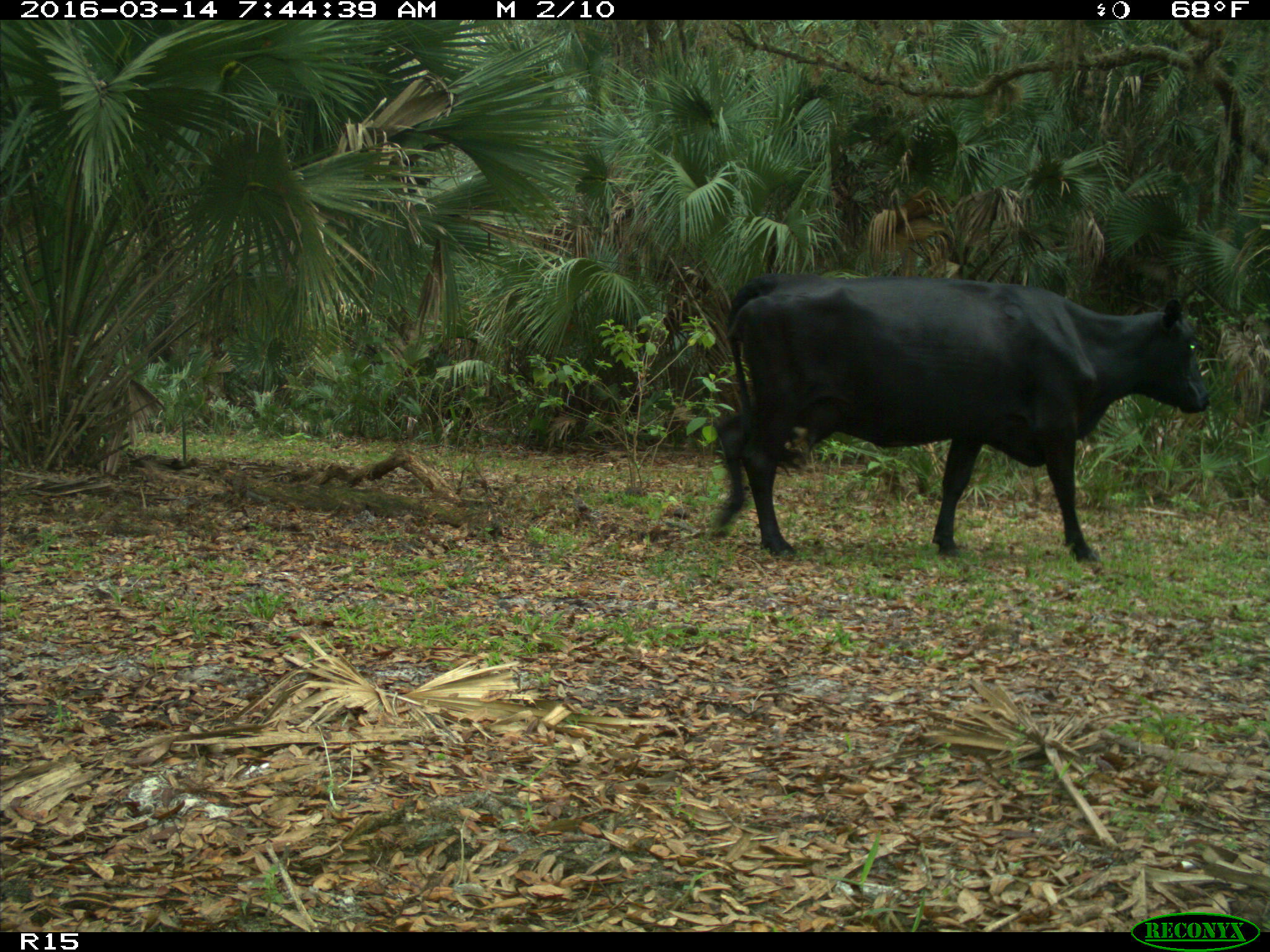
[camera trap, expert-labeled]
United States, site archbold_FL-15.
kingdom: Animalia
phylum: Chordata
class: Mammalia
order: Artiodactyla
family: Bovidae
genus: Bos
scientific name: Bos taurus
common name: domestic cow